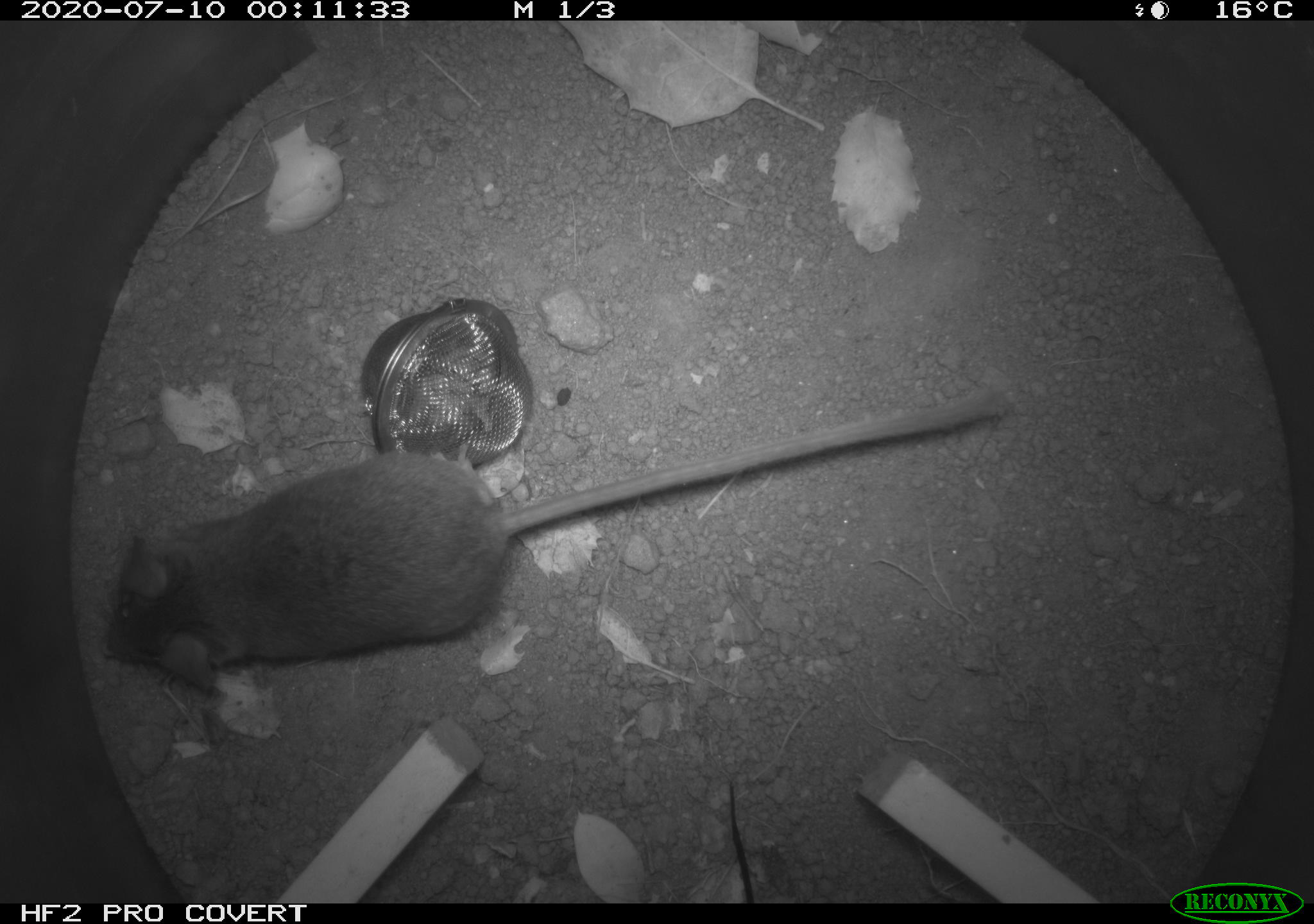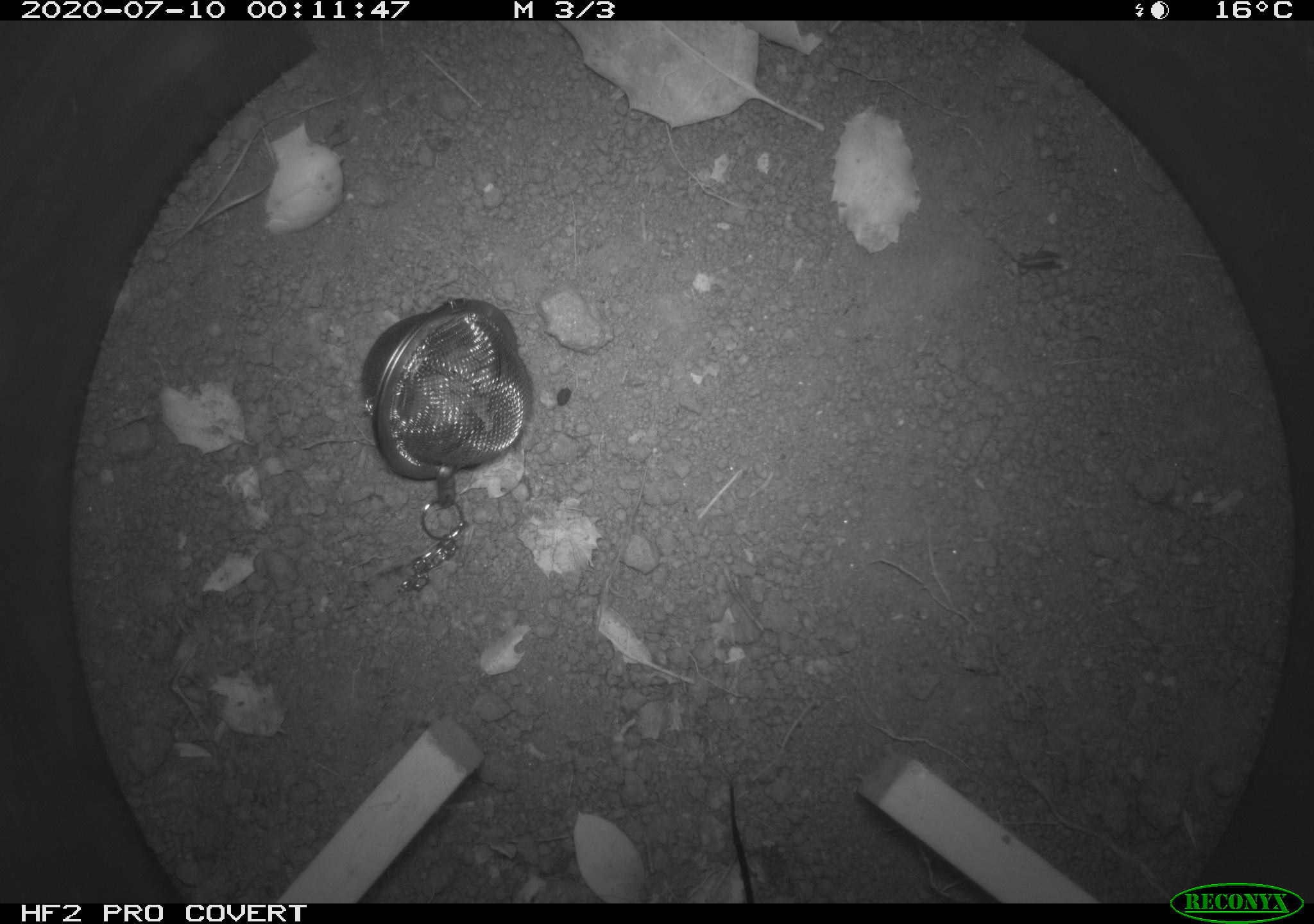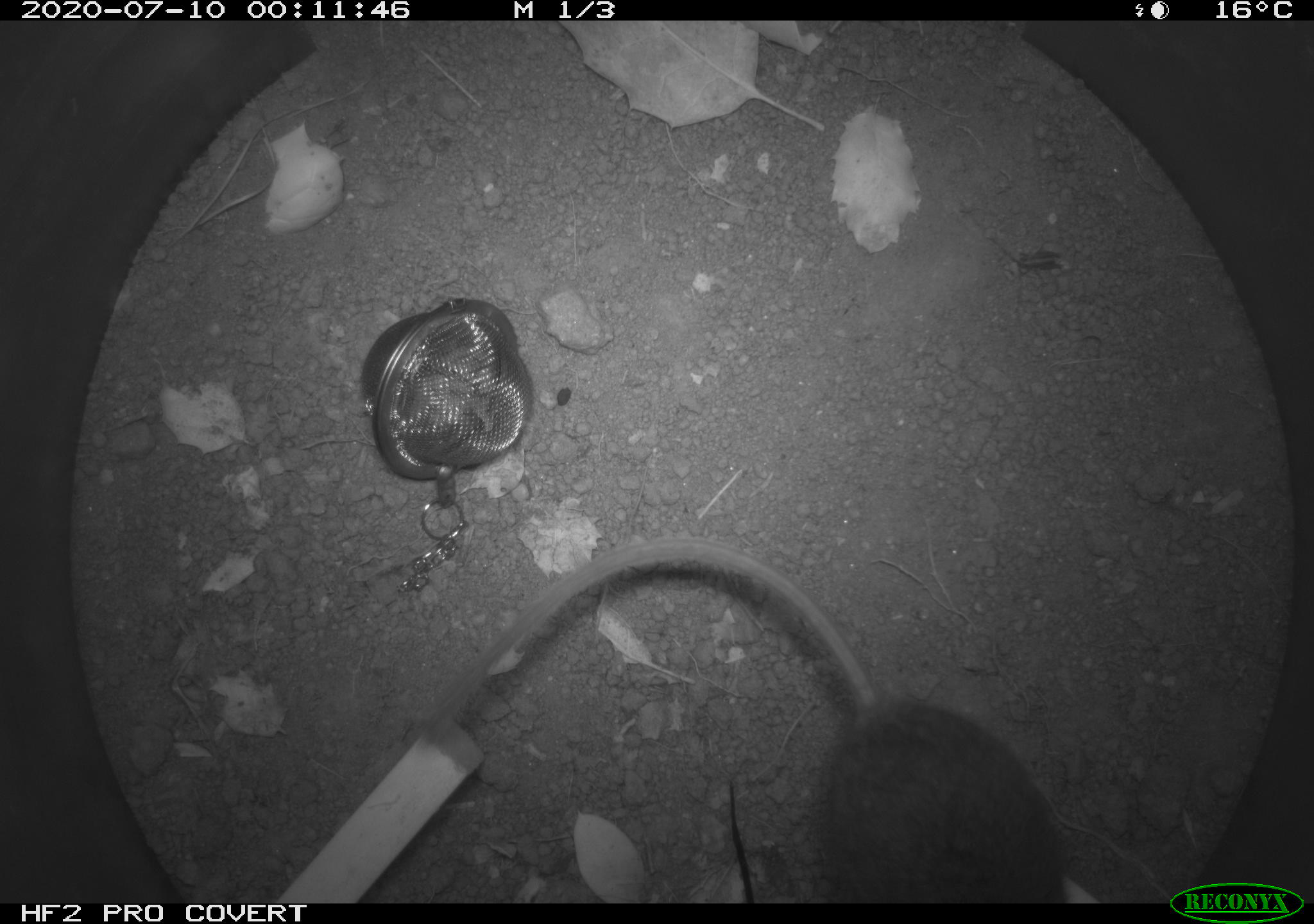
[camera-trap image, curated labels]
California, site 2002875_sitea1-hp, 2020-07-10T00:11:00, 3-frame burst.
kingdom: Animalia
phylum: Chordata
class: Mammalia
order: Rodentia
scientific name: Rodentia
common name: rodent